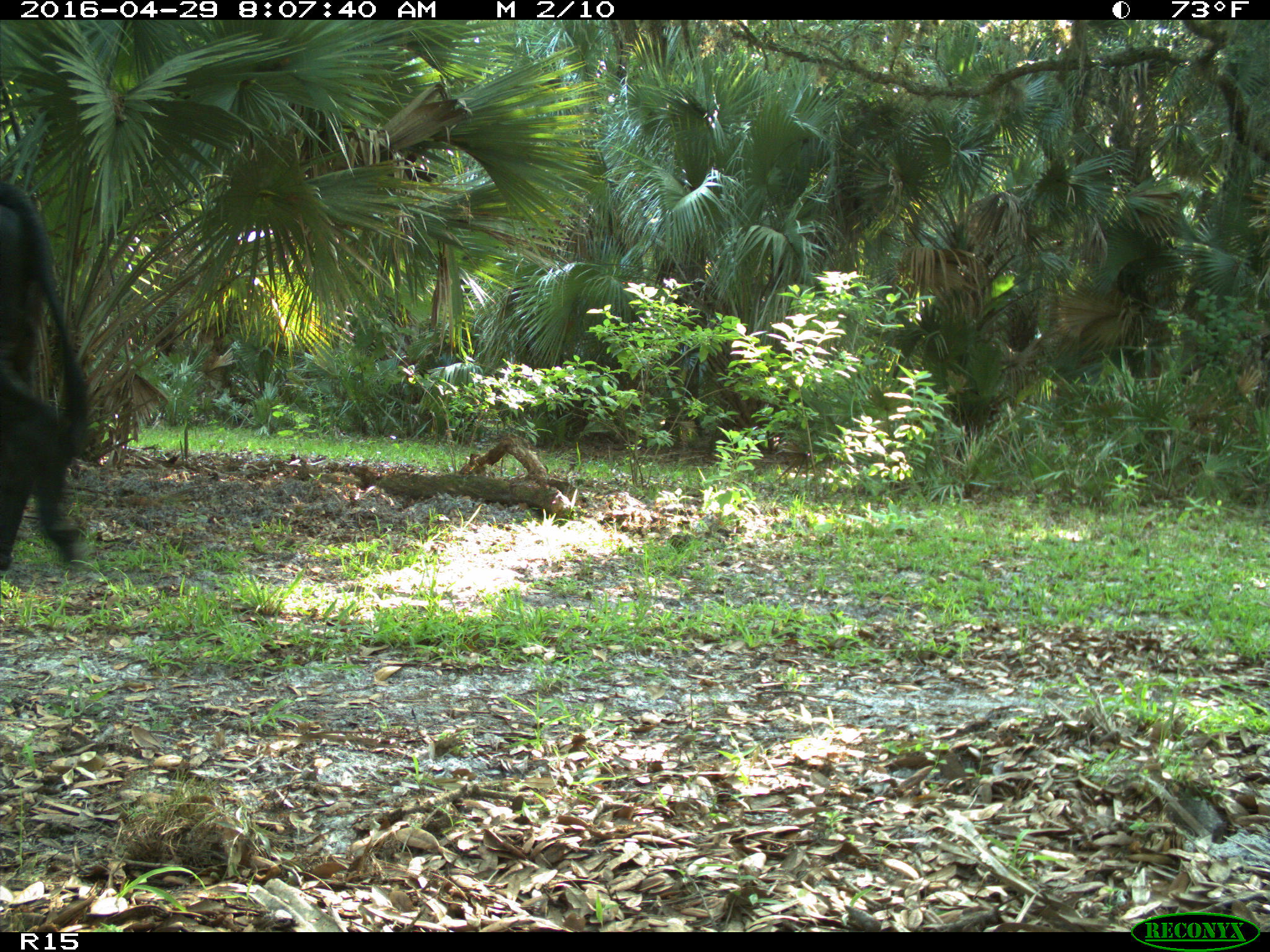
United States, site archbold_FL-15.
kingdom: Animalia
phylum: Chordata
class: Mammalia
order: Artiodactyla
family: Bovidae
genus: Bos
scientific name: Bos taurus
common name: domestic cow